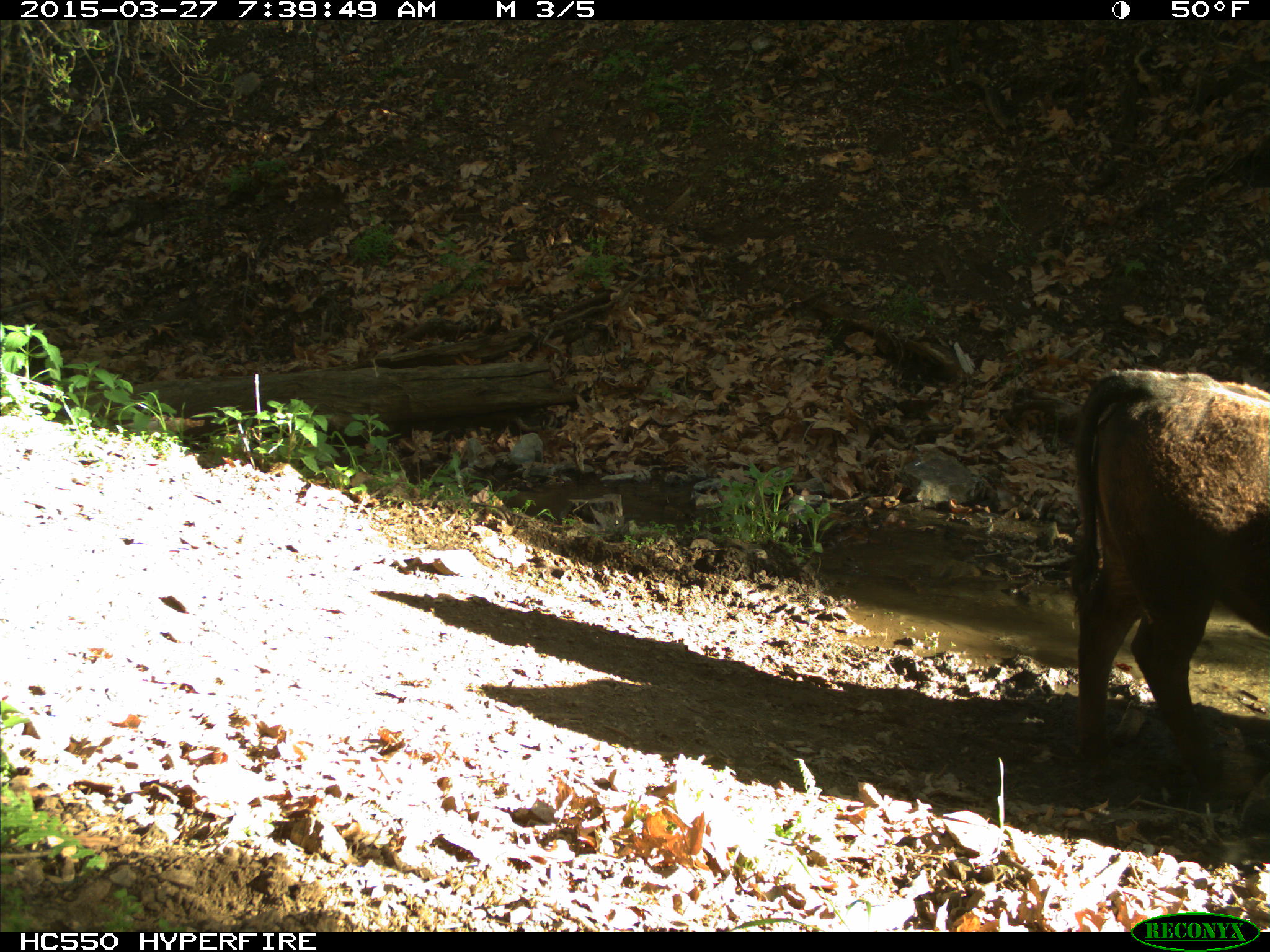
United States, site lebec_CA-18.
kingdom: Animalia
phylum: Chordata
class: Mammalia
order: Artiodactyla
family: Bovidae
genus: Bos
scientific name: Bos taurus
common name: domestic cow